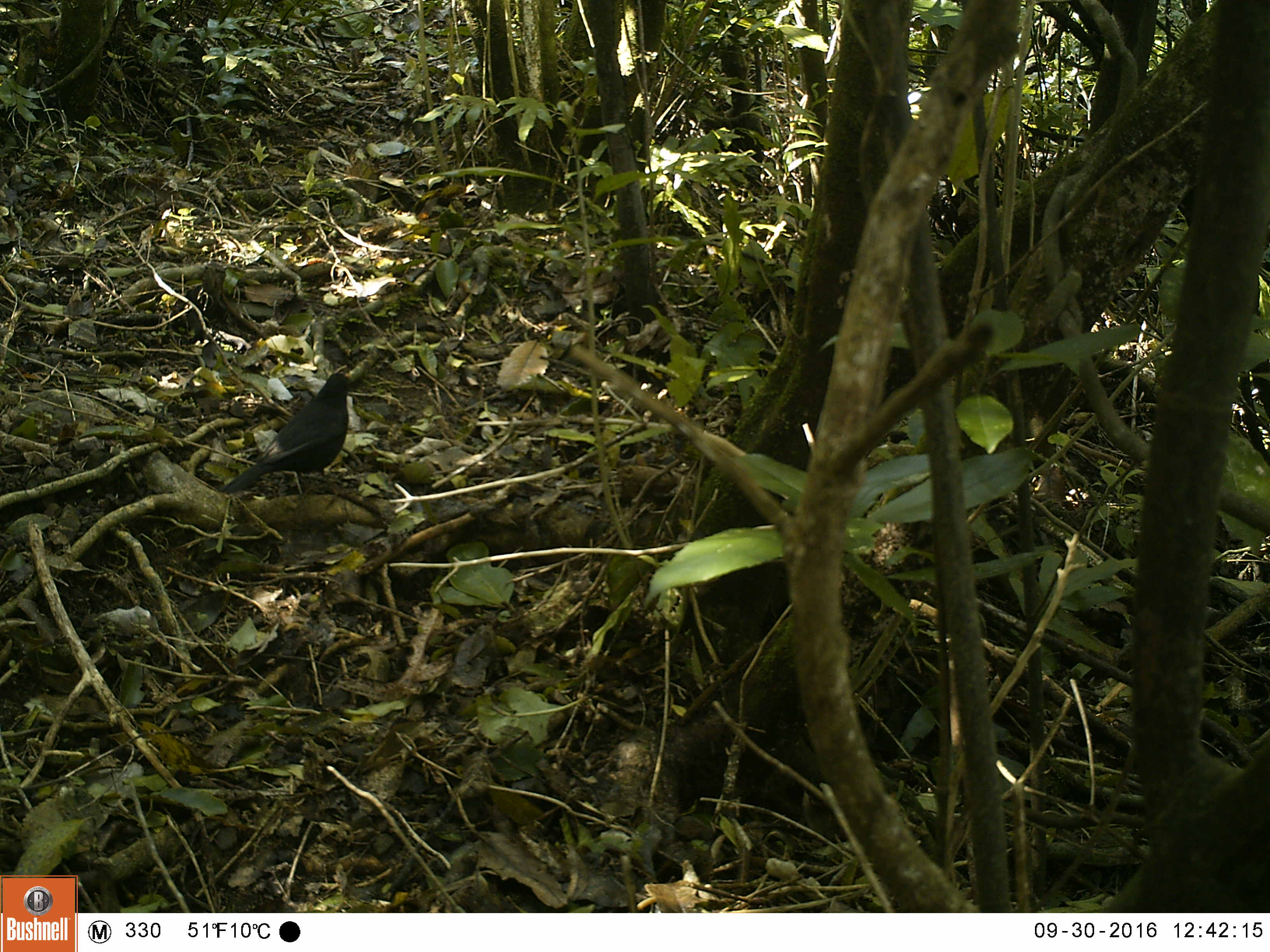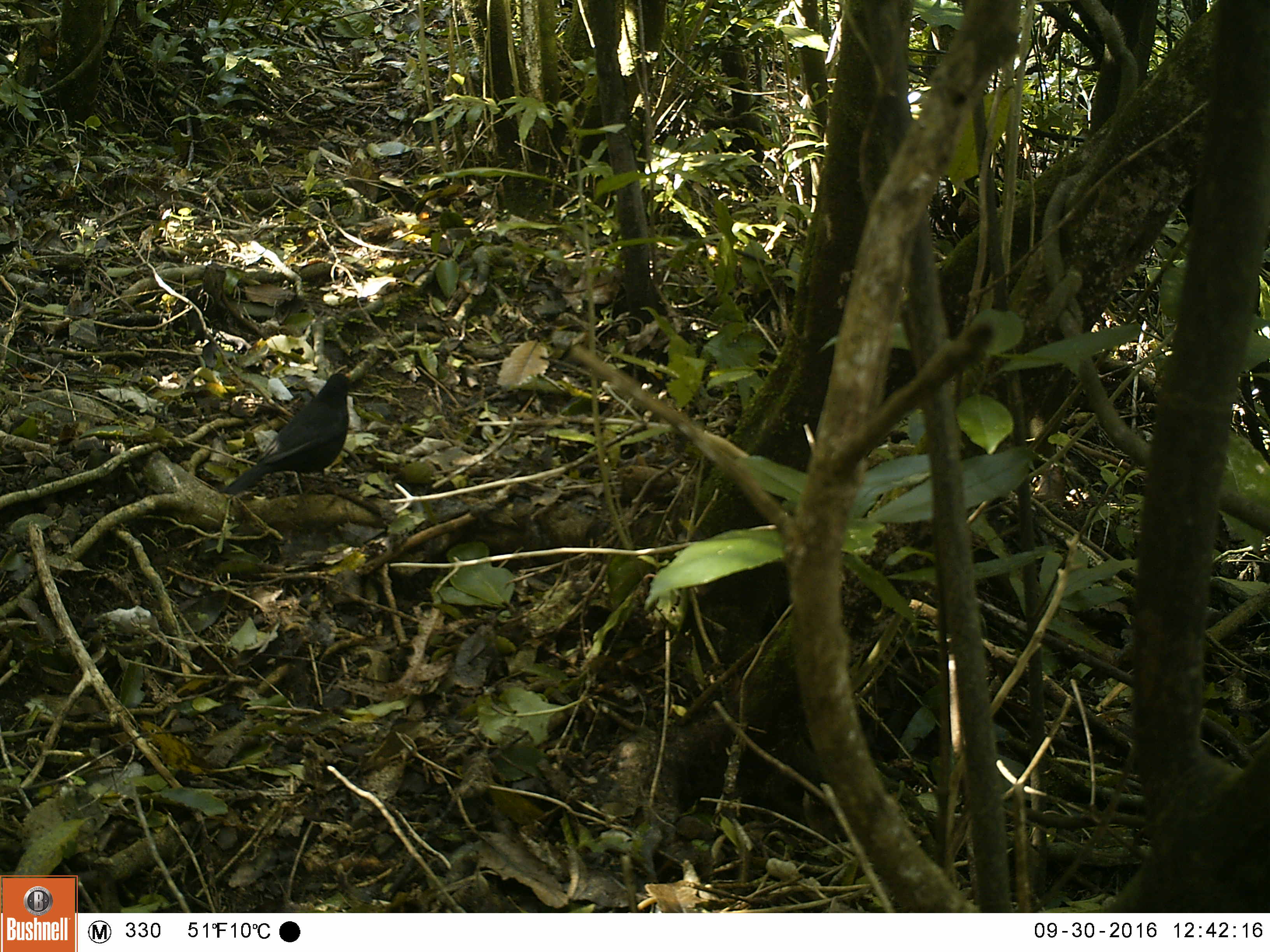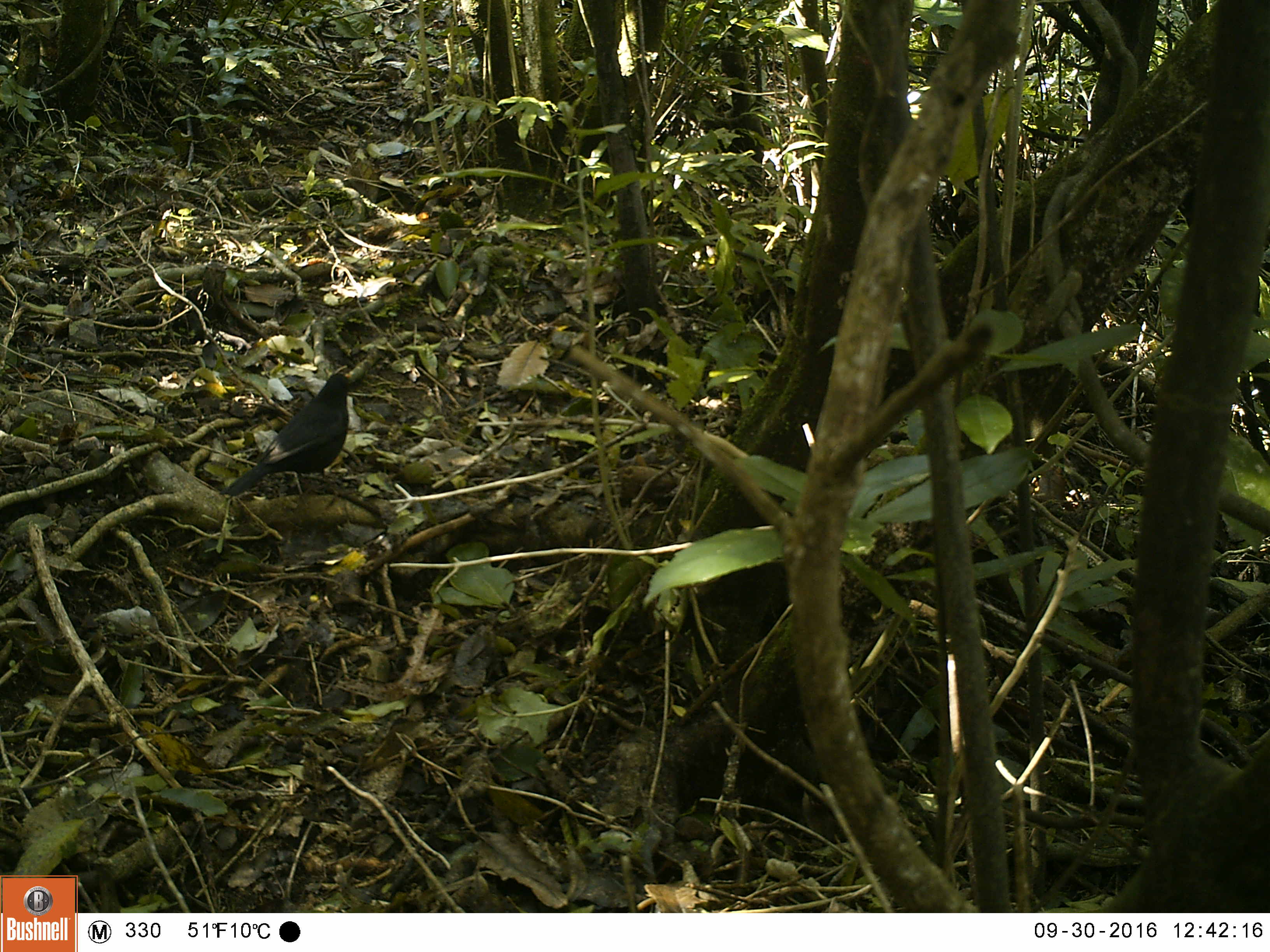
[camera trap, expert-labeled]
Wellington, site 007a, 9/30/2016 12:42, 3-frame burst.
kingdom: Animalia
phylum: Chordata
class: Aves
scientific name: Aves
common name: bird